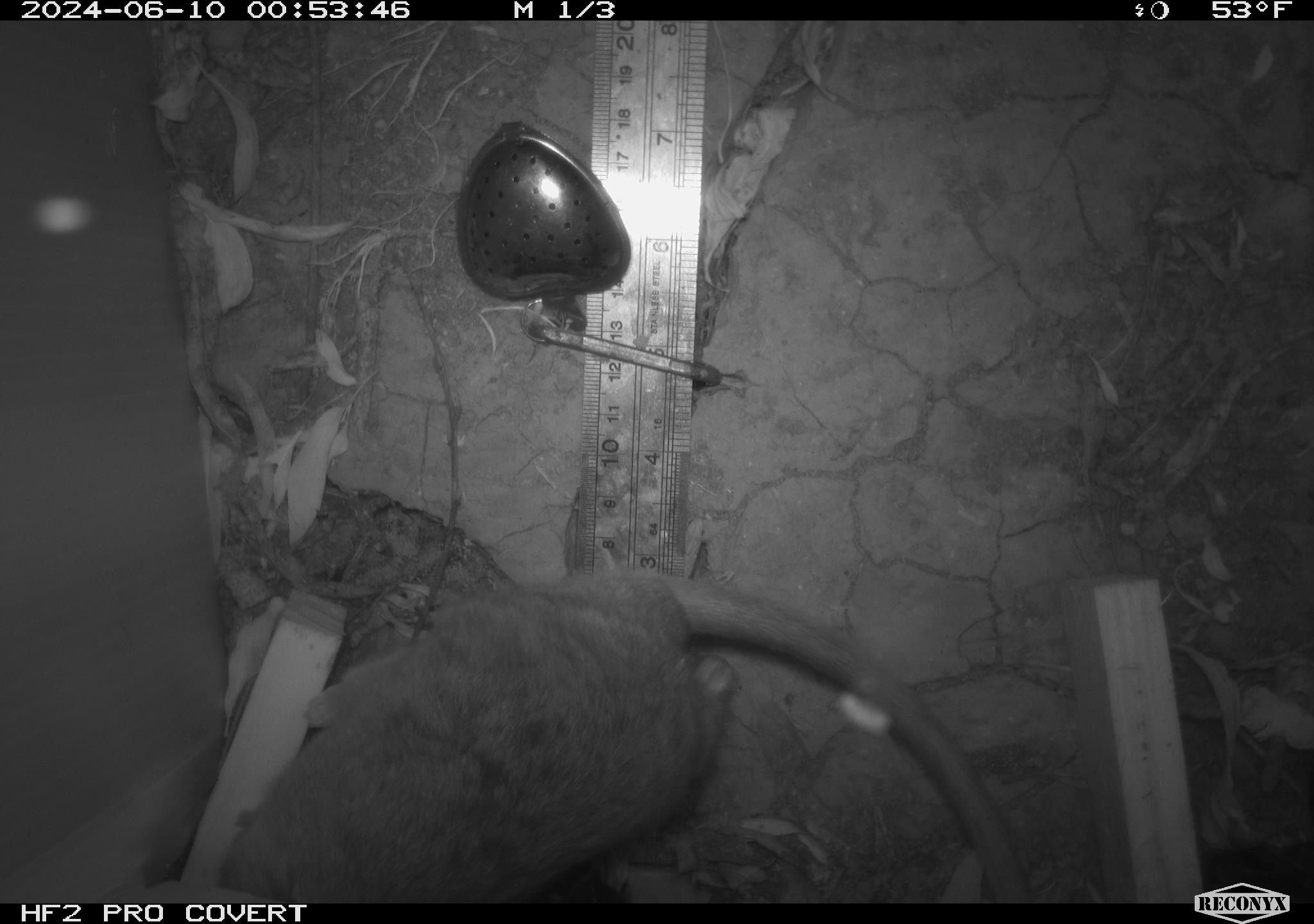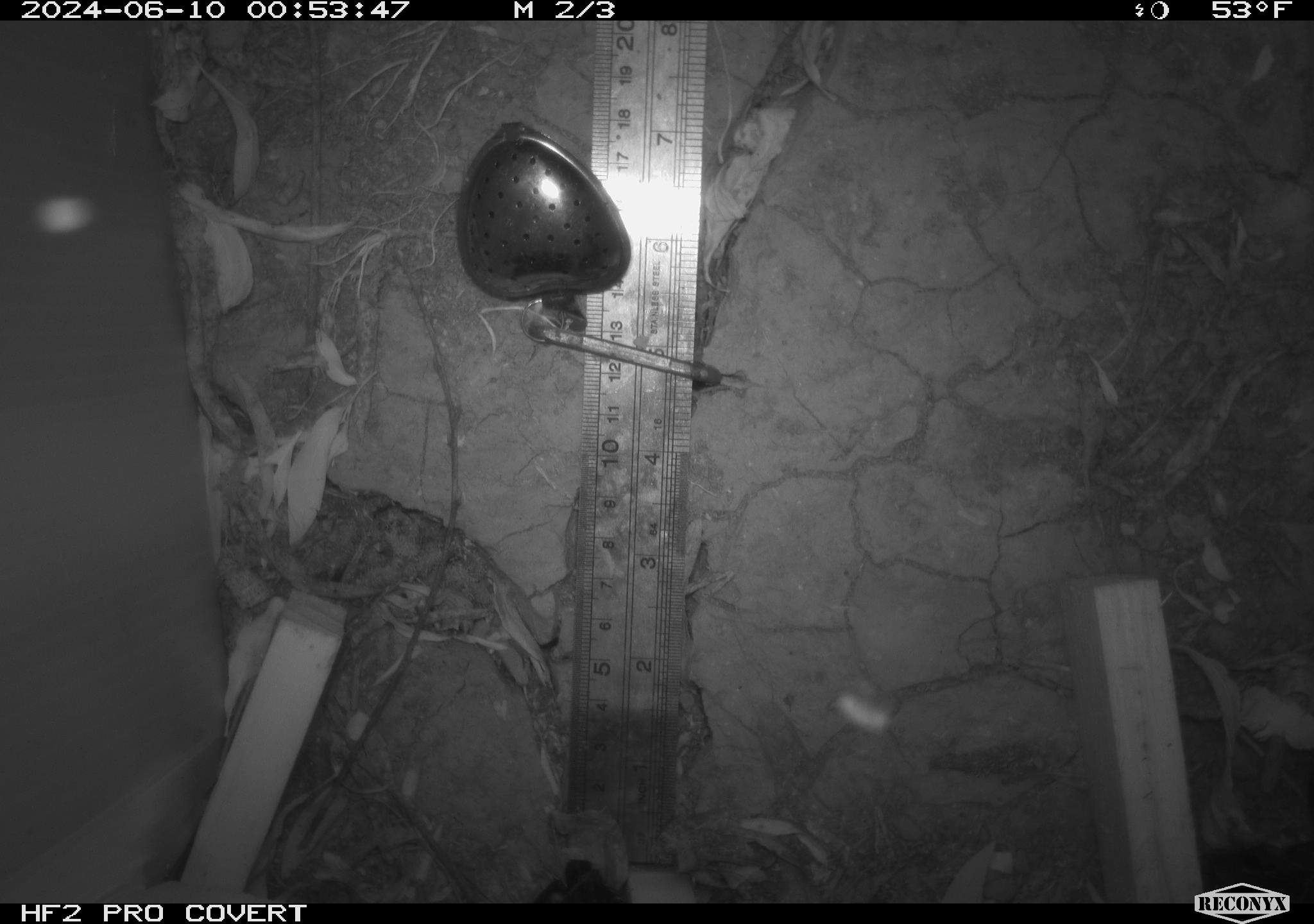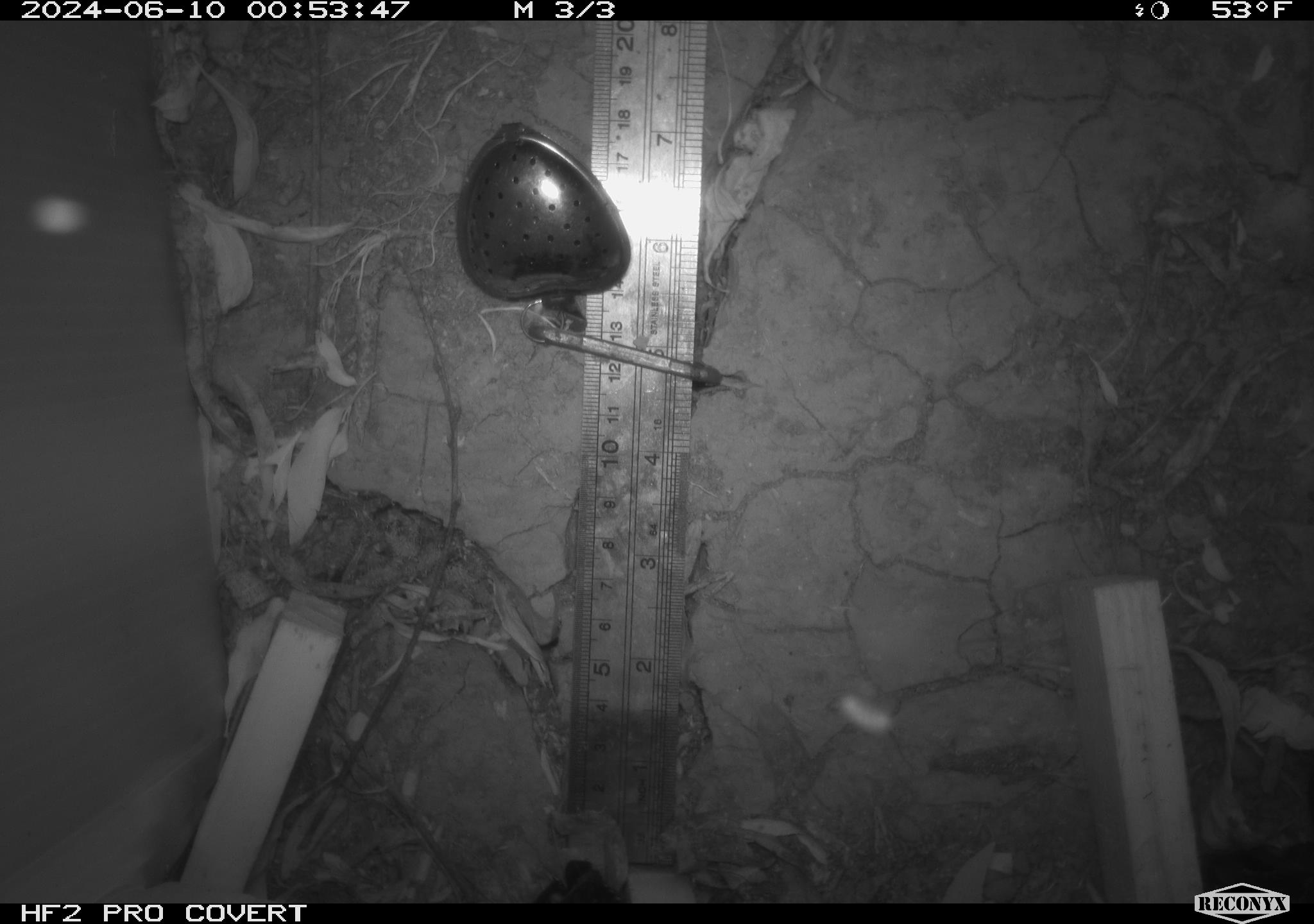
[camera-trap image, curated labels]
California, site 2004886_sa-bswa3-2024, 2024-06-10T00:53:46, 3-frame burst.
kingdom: Animalia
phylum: Chordata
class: Mammalia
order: Rodentia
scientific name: Rodentia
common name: woodrat or rat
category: woodrat or rat species